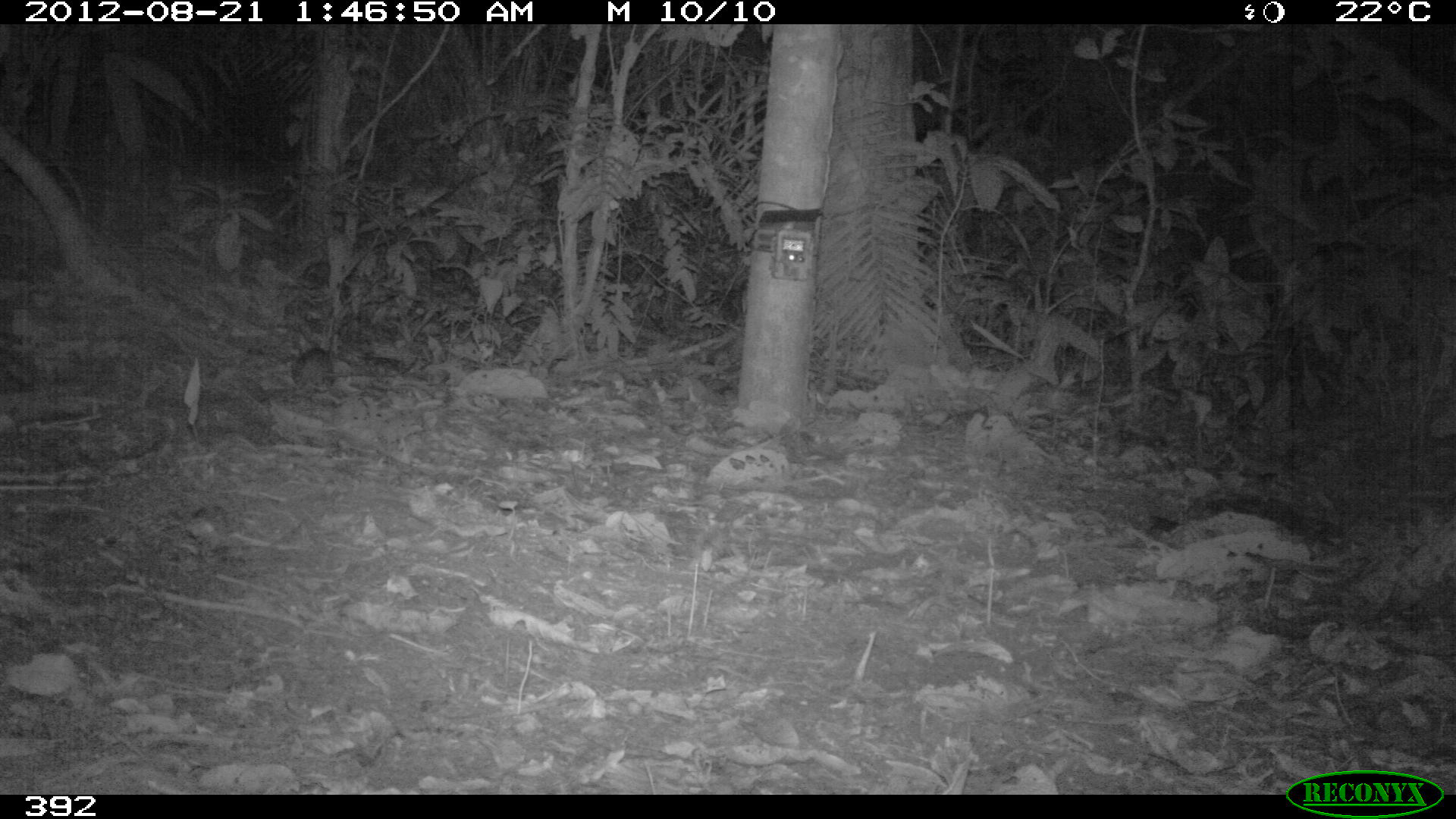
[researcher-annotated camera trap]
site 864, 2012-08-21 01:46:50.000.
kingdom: Animalia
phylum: Chordata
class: Mammalia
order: Rodentia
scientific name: Rodentia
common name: rodents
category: unknown rodent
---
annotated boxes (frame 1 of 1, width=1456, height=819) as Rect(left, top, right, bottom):
unknown rodent: Rect(291, 346, 349, 396)